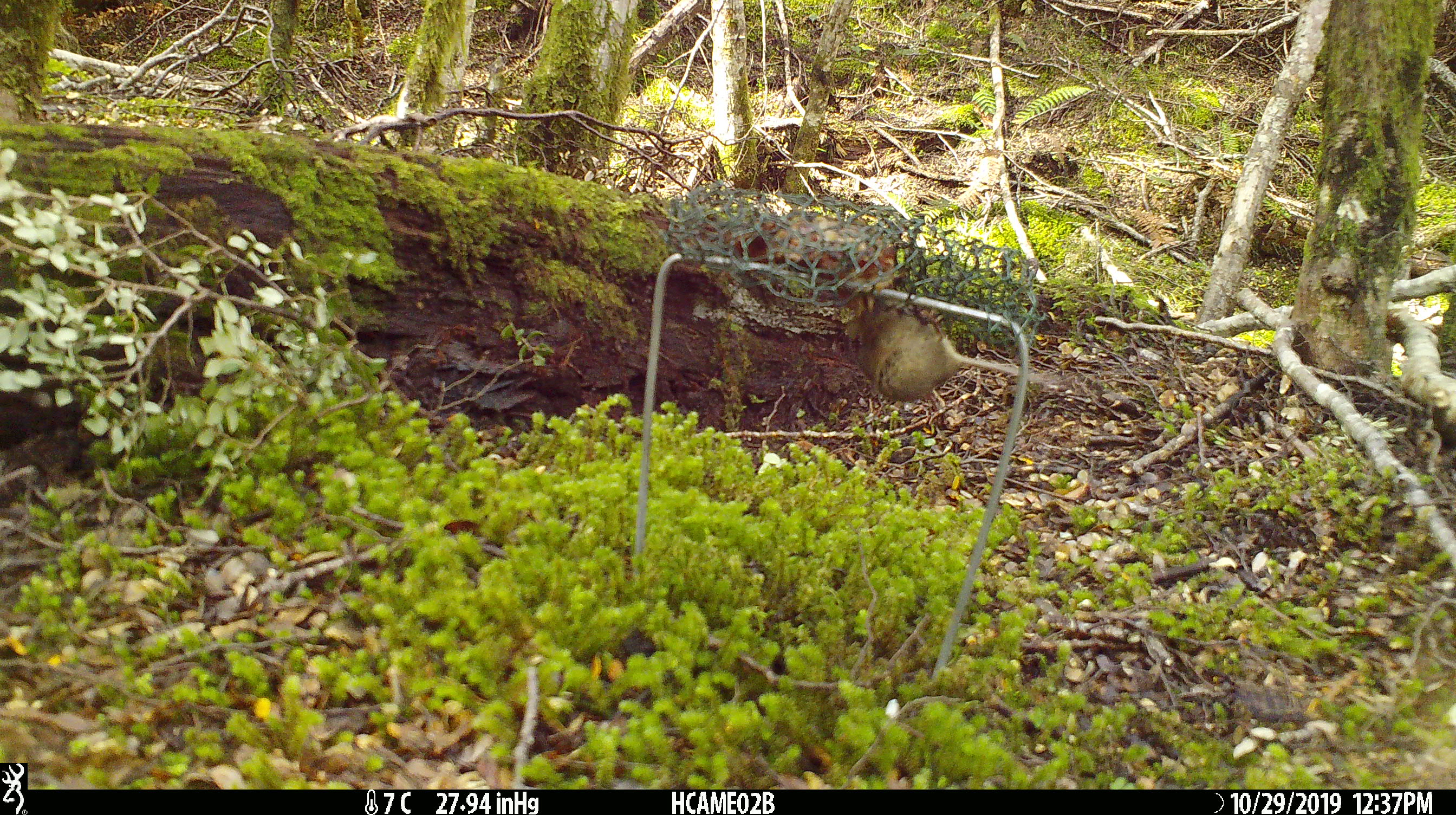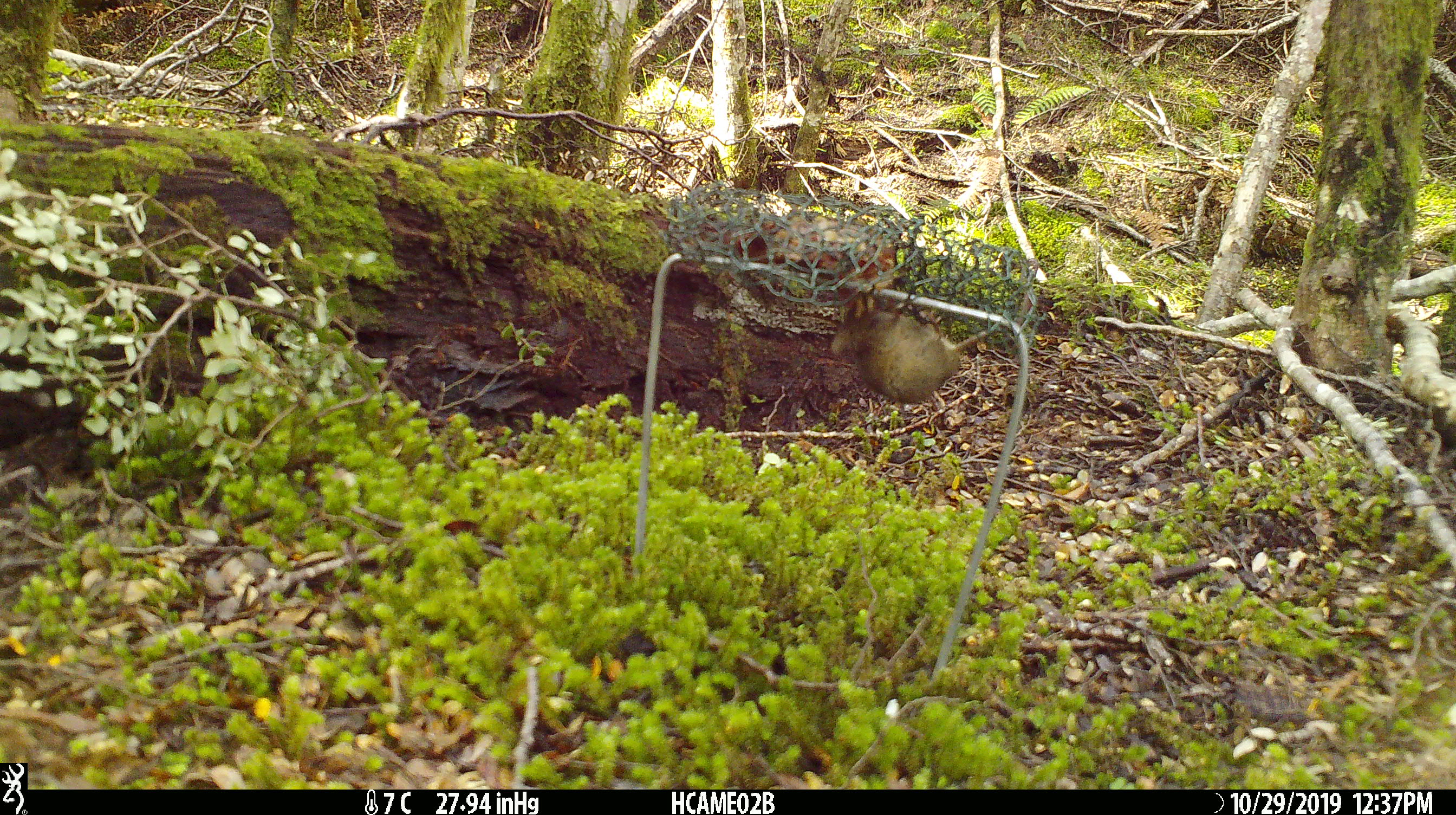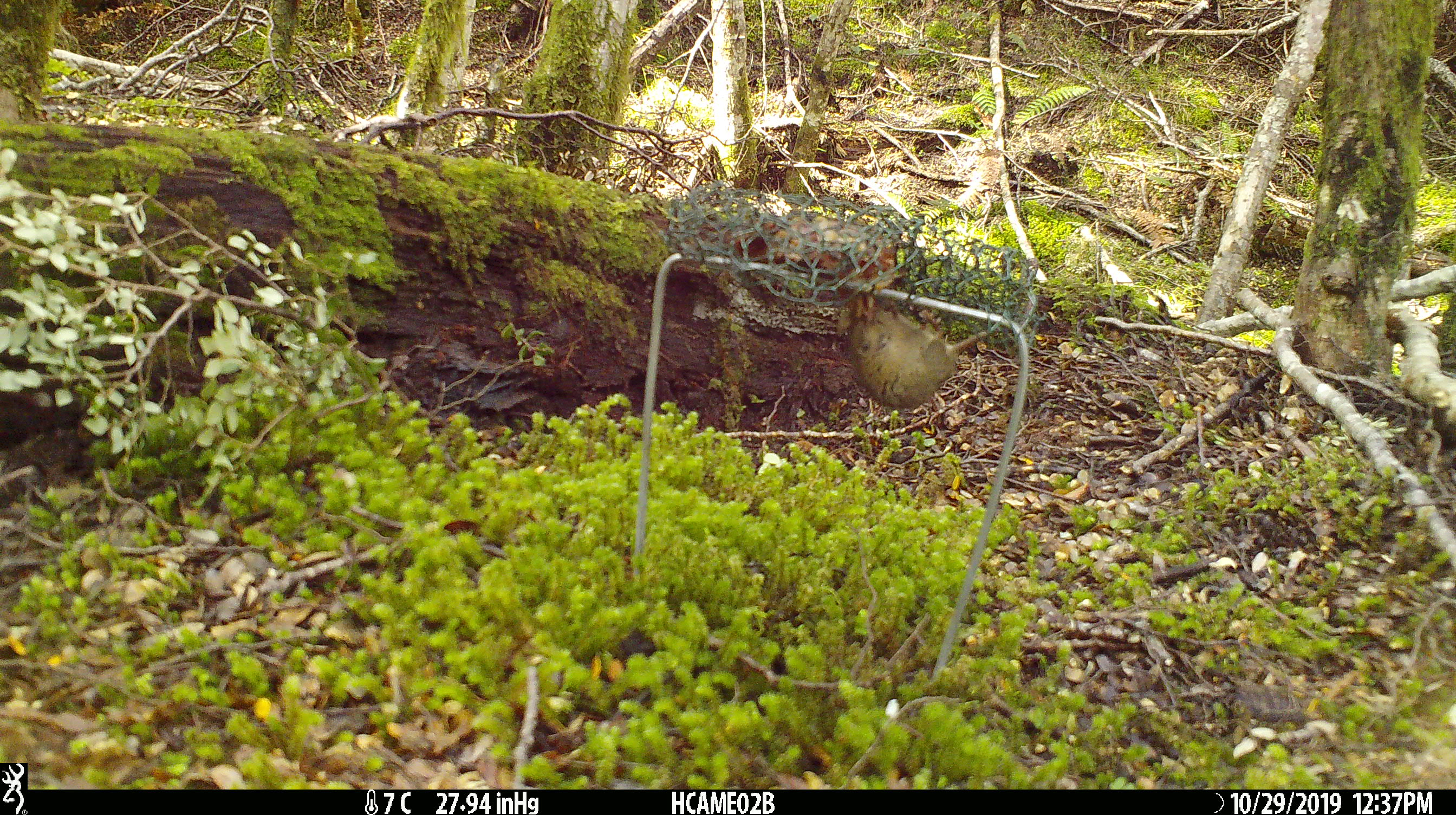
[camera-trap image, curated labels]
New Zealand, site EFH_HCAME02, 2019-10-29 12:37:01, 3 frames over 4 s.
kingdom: Animalia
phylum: Chordata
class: Mammalia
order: Rodentia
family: Muridae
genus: Mus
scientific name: Mus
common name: mouse